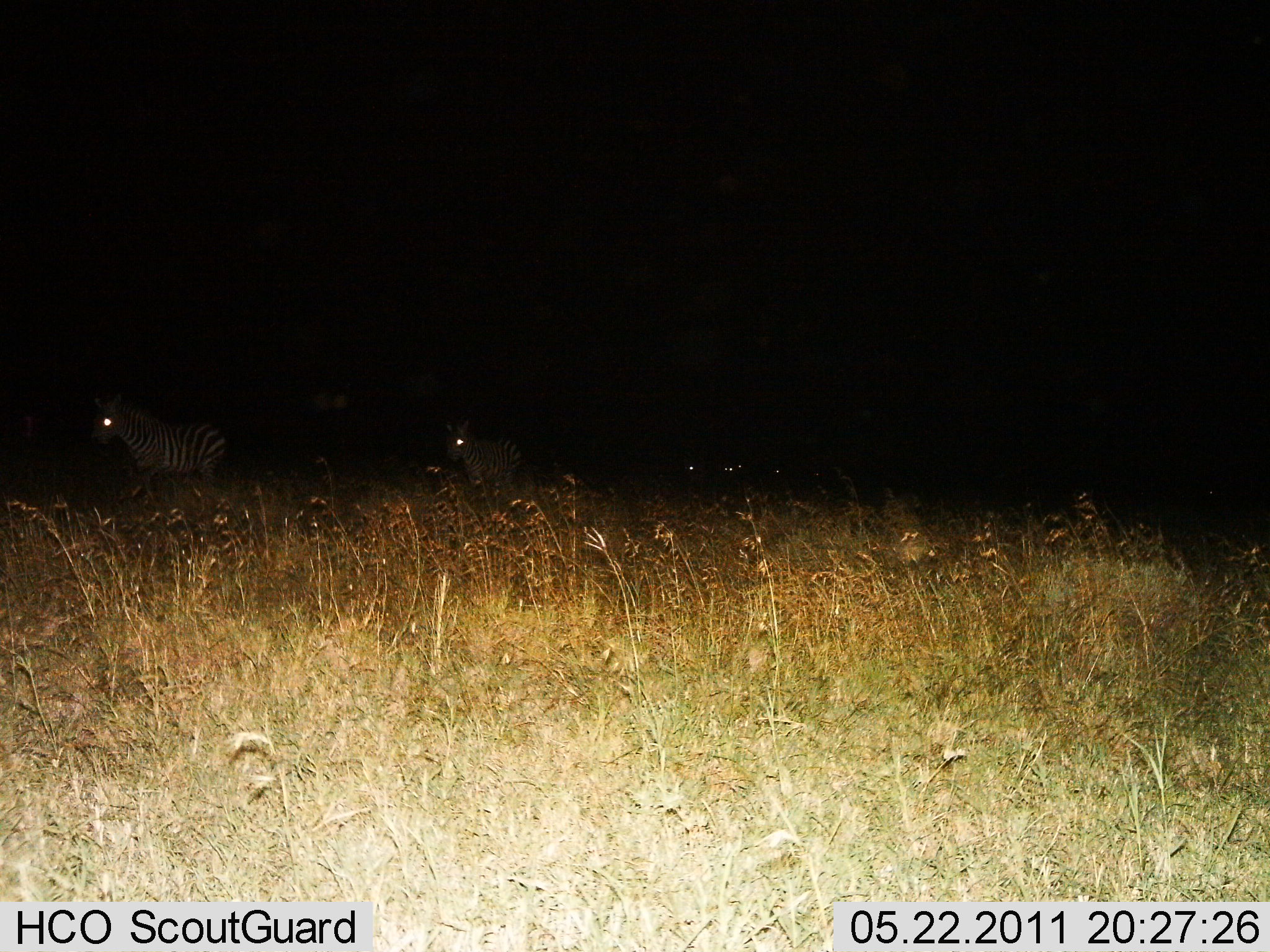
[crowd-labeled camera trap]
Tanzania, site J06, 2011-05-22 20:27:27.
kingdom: Animalia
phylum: Chordata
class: Mammalia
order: Perissodactyla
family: Equidae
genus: Equus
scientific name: Equus quagga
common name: plains zebra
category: zebra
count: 4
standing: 40%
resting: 10%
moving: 50%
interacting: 0%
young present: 0%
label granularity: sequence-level